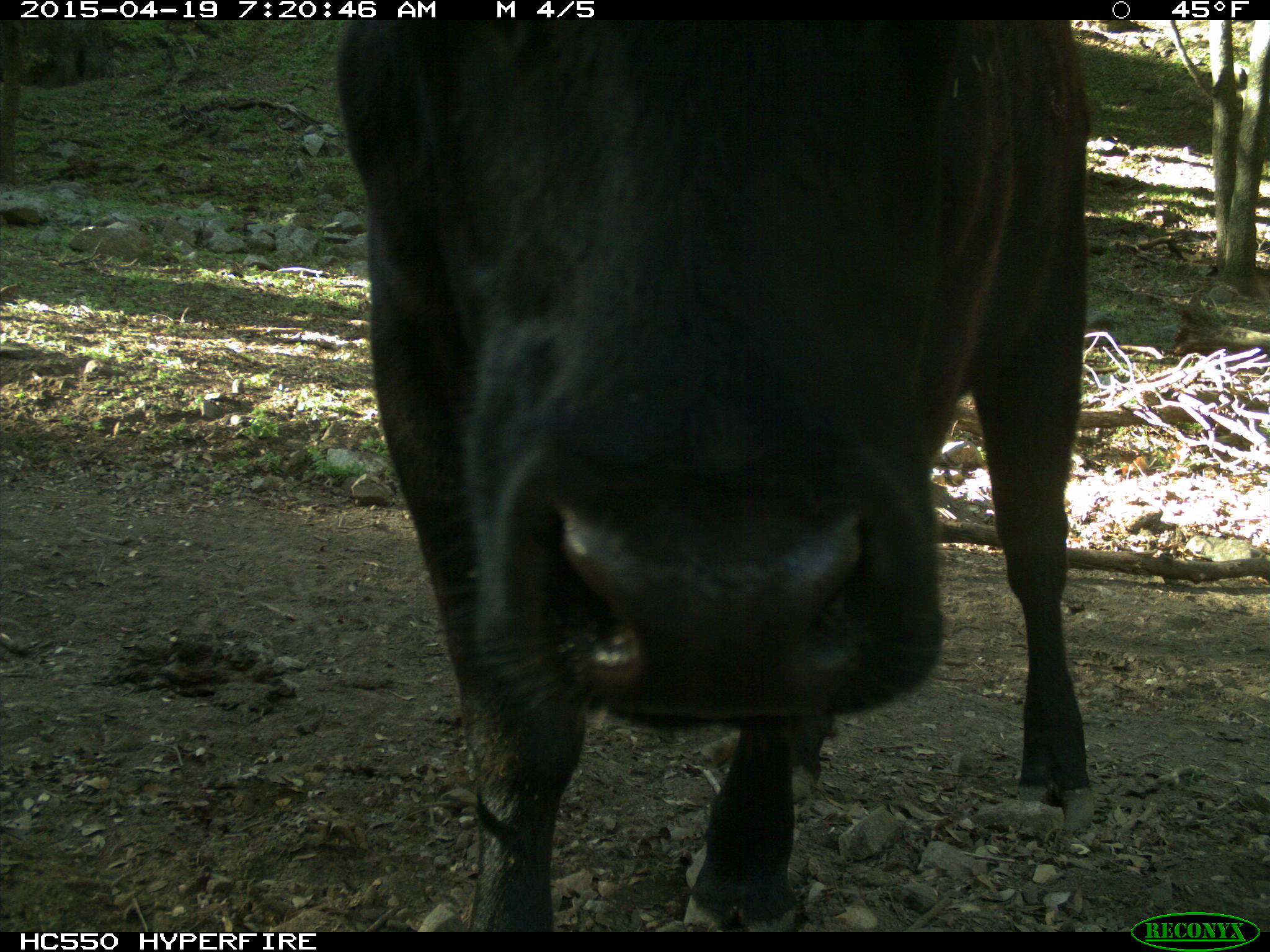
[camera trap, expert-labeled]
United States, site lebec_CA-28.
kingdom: Animalia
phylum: Chordata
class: Mammalia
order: Artiodactyla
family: Bovidae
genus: Bos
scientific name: Bos taurus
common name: domestic cow